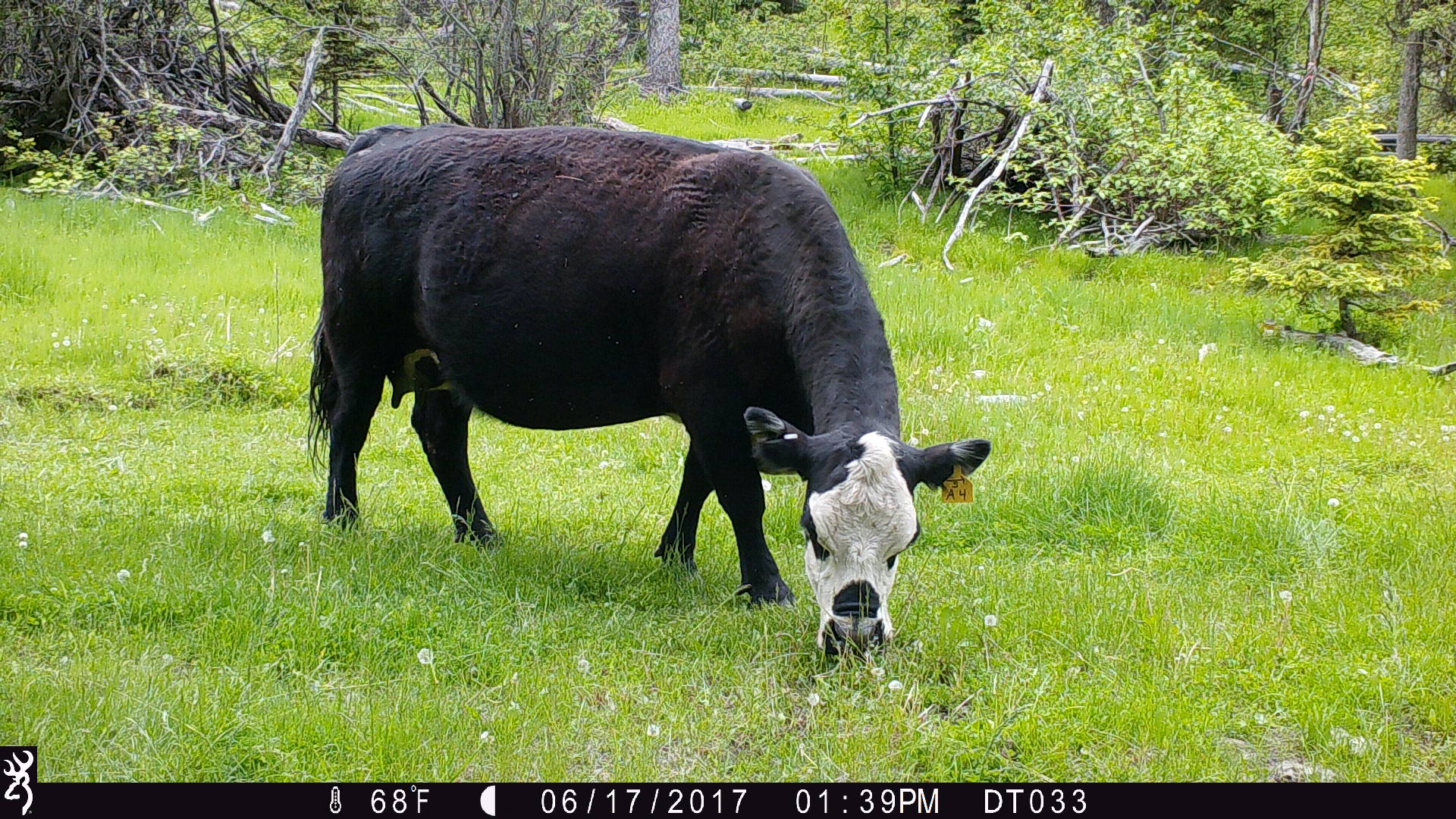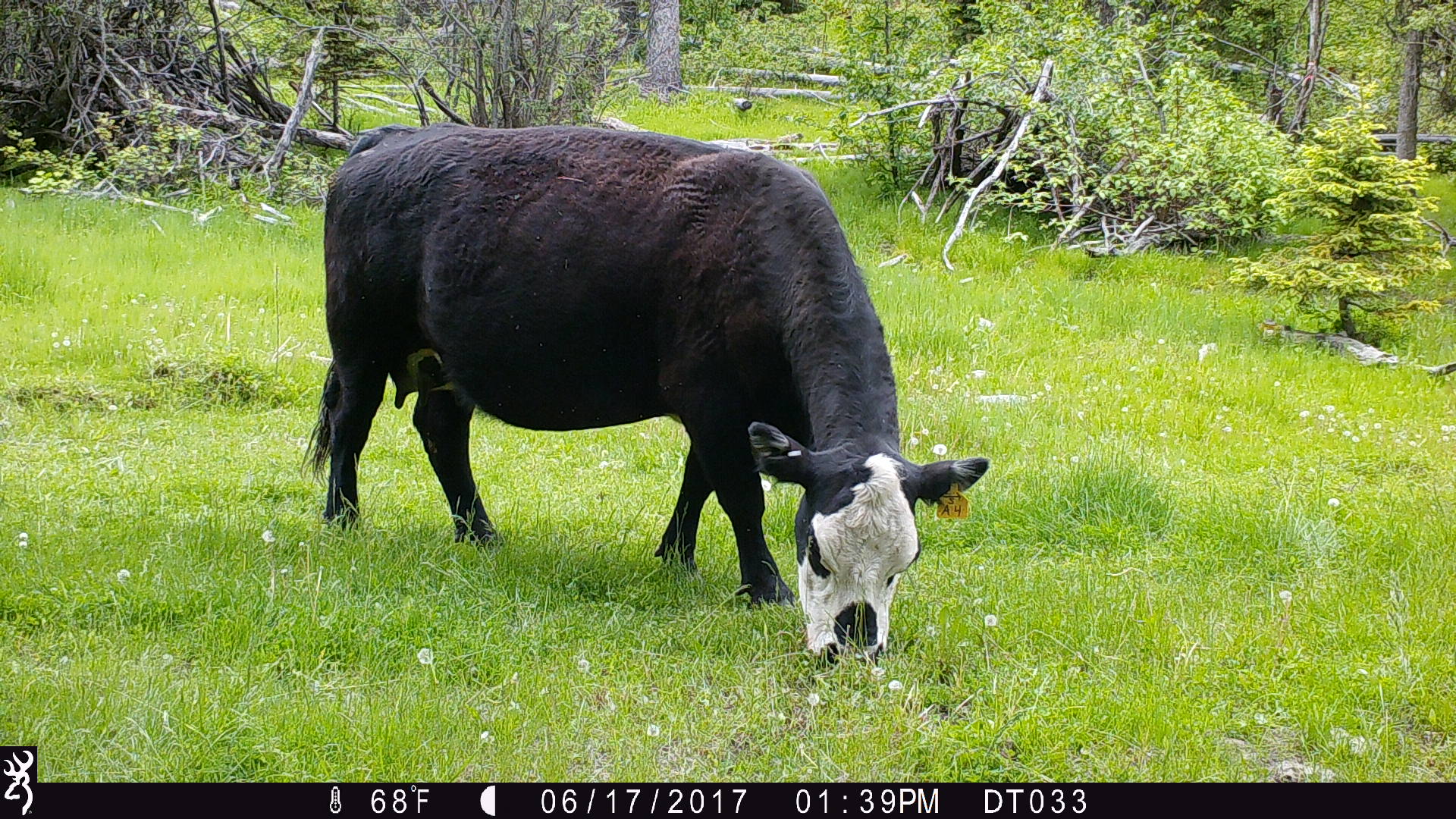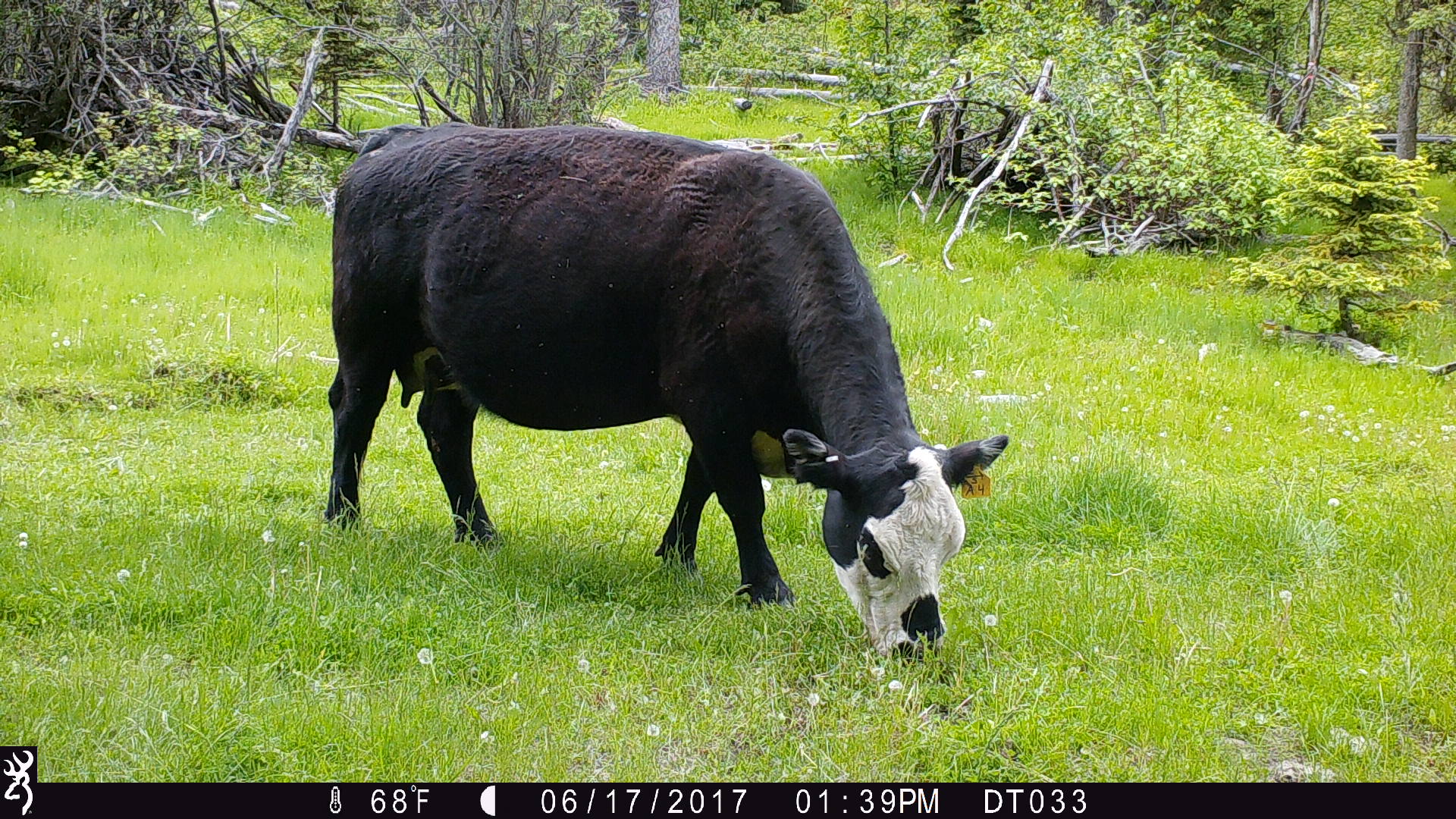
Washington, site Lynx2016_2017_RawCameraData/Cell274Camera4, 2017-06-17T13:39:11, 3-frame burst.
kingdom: Animalia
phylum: Chordata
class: Mammalia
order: Artiodactyla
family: Bovidae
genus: Bos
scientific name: Bos taurus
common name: domestic cattle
Domestic cattle (Bos taurus). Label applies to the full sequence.